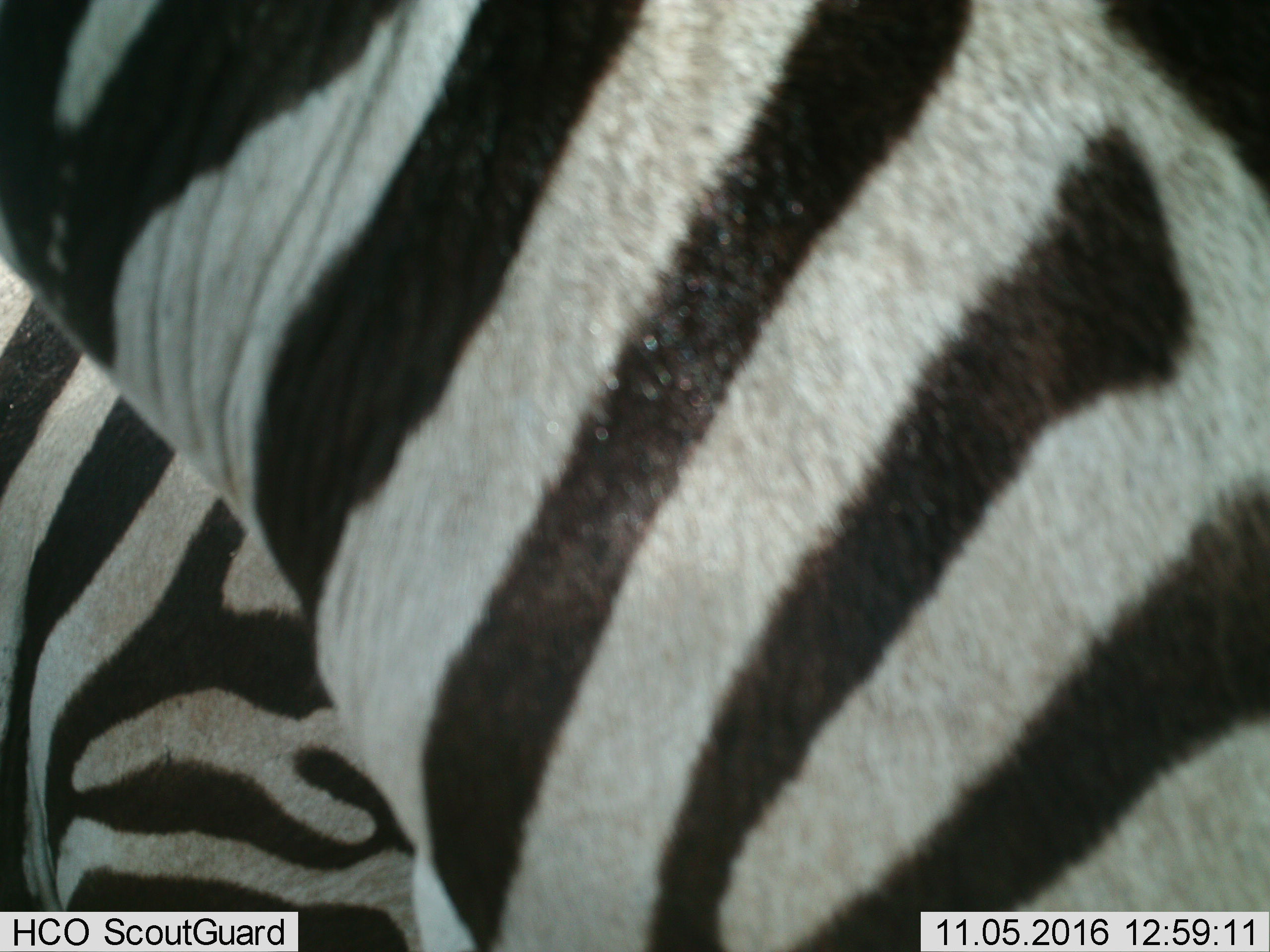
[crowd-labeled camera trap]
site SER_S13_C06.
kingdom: Animalia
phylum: Chordata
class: Mammalia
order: Perissodactyla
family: Equidae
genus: Equus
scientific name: Equus quagga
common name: plains zebra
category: zebraplains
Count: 2.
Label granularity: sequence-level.